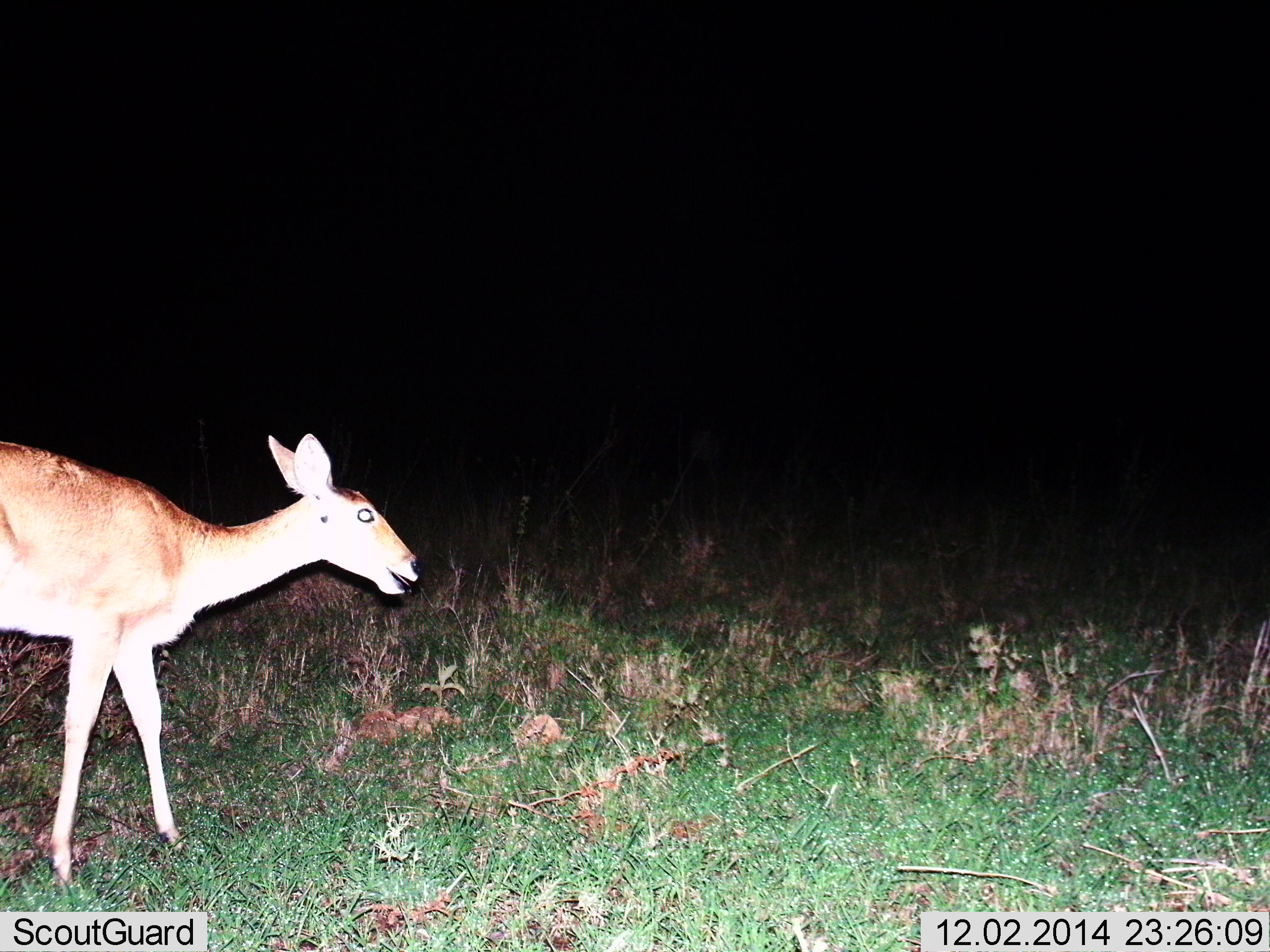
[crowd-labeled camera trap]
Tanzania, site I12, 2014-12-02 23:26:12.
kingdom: Animalia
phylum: Chordata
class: Mammalia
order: Artiodactyla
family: Bovidae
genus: Redunca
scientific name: Redunca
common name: reedbuck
Reedbuck (Redunca), count 1. Behavior (volunteer vote fractions): standing 60%, resting 0%, moving 40%, interacting 0%. Young present (vote fraction): 0%. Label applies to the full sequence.